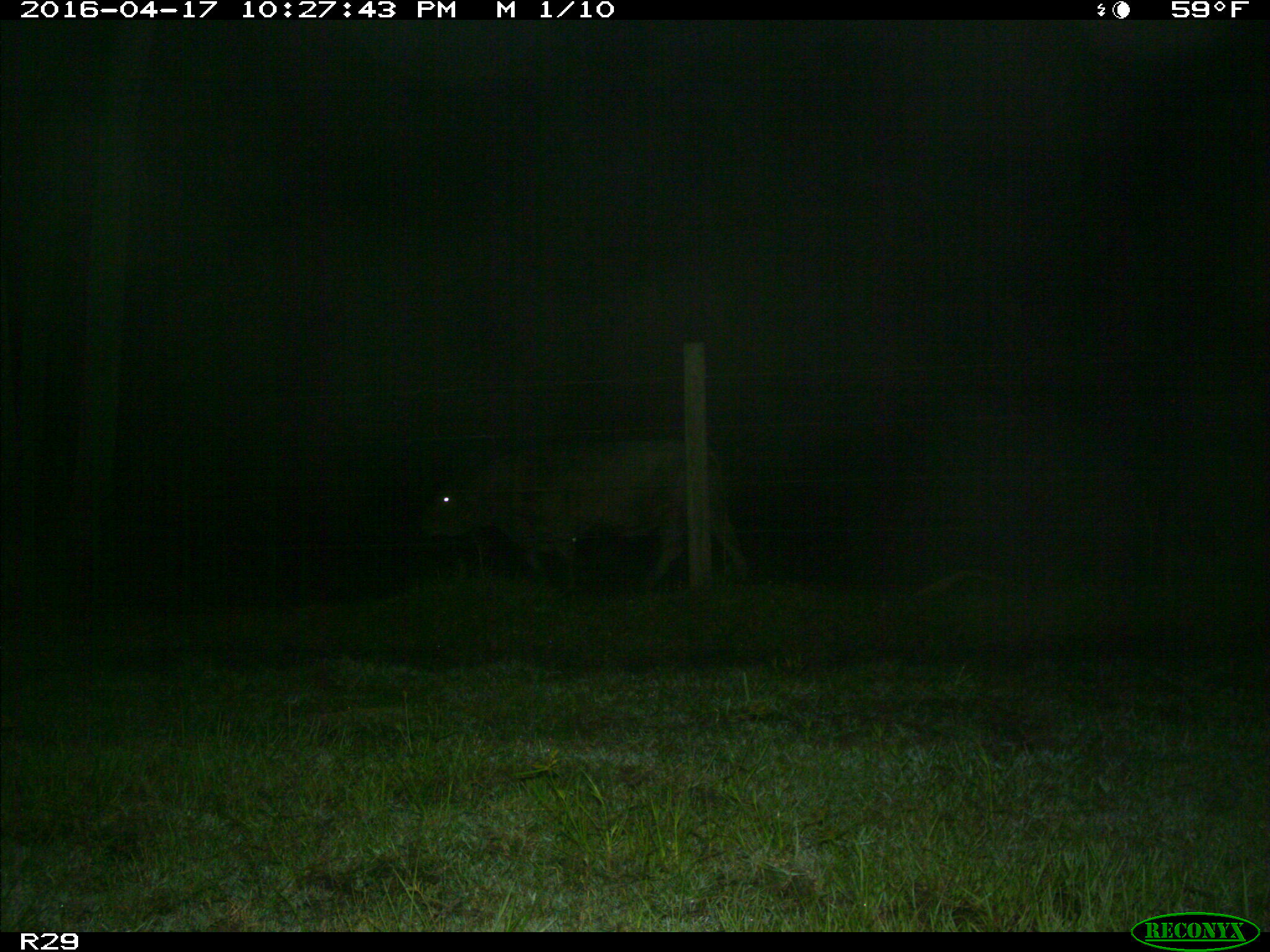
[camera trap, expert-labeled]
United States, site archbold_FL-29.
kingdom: Animalia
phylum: Chordata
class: Mammalia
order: Artiodactyla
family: Bovidae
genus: Bos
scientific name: Bos taurus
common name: domestic cow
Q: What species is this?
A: Bos taurus (domestic cow).